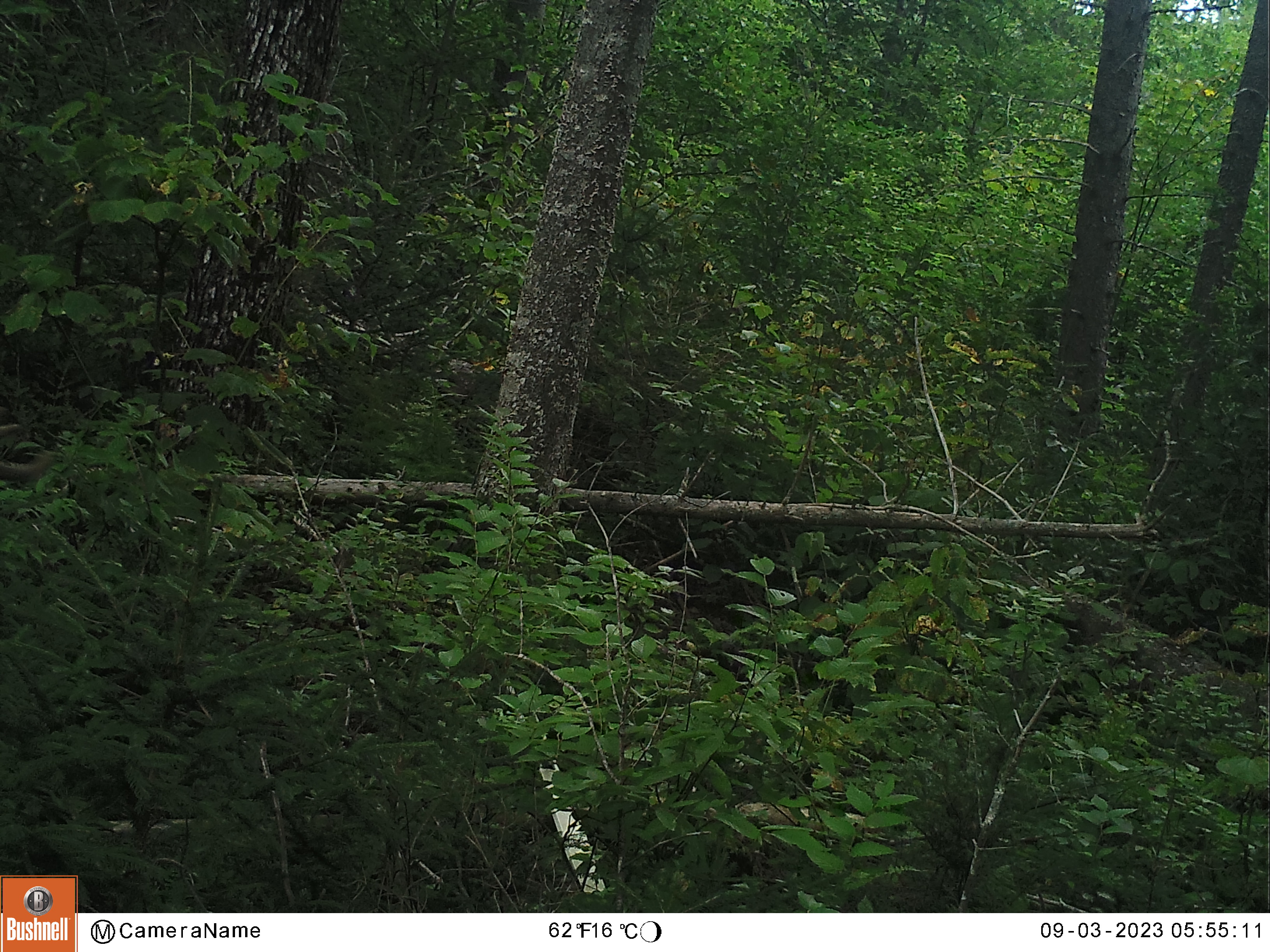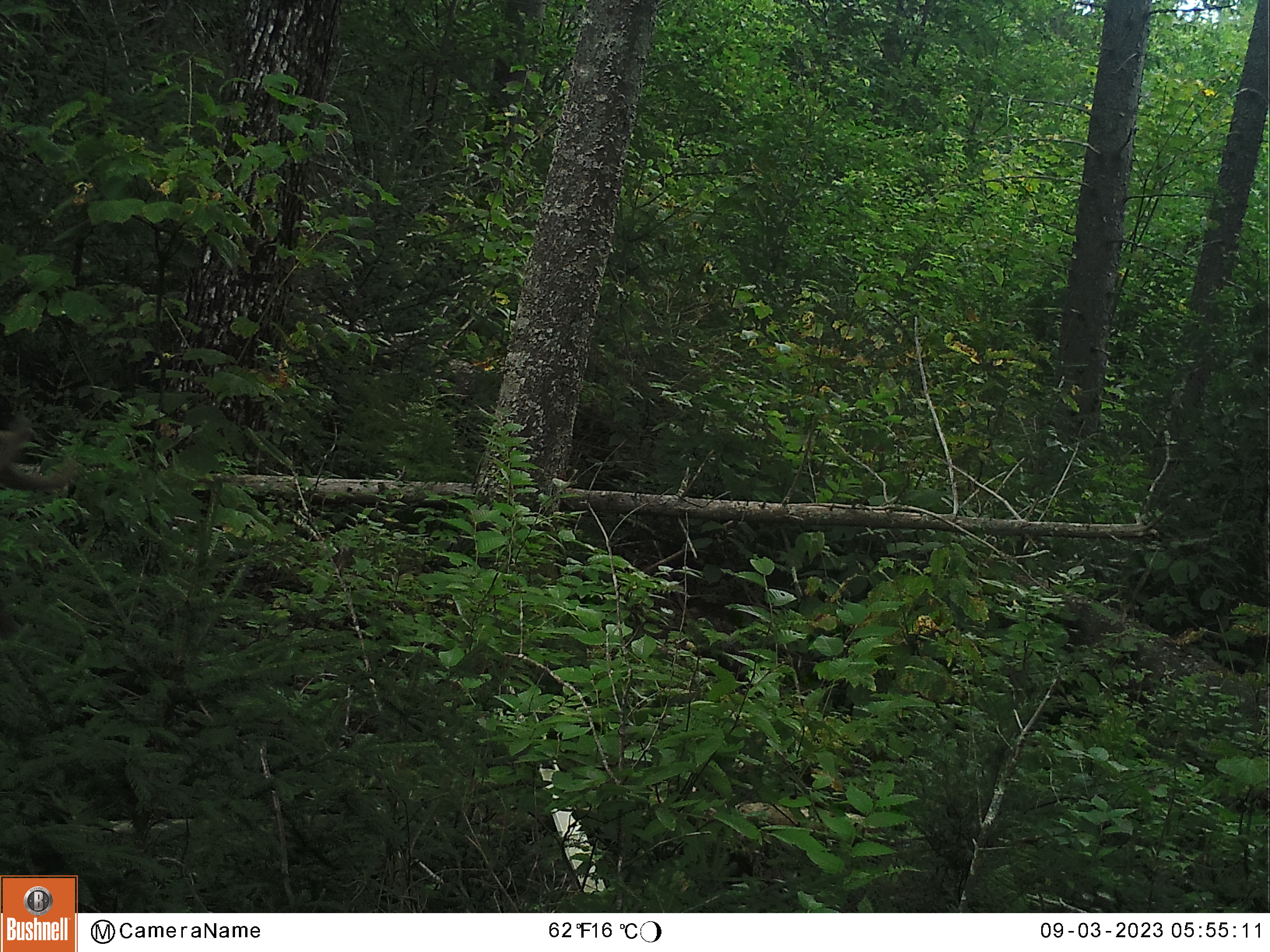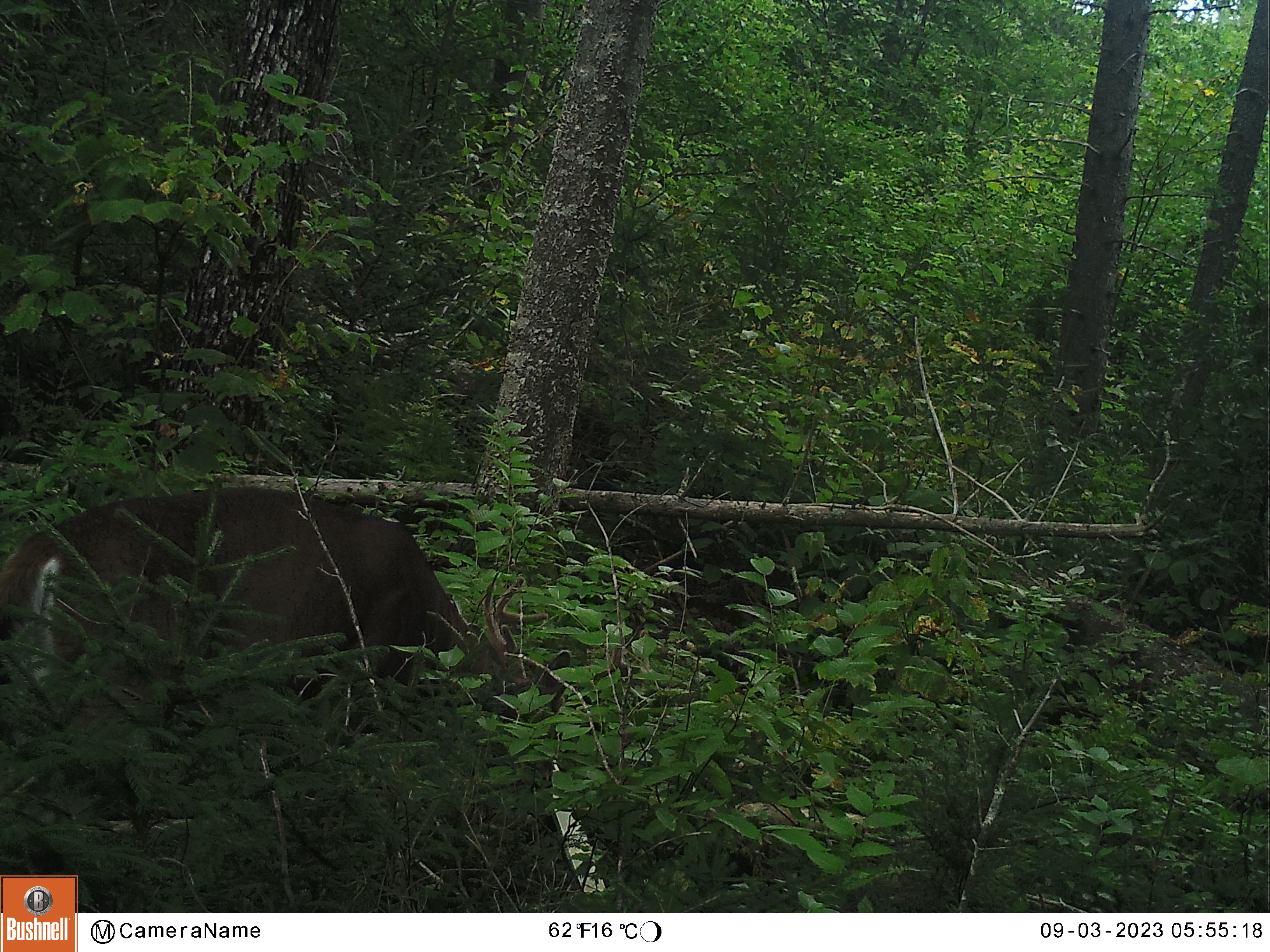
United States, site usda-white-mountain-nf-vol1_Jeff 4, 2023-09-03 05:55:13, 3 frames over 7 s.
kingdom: Animalia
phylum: Chordata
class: Mammalia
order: Artiodactyla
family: Cervidae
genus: Odocoileus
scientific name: Odocoileus virginianus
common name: white-tailed deer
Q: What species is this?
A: White-tailed deer (Odocoileus virginianus).